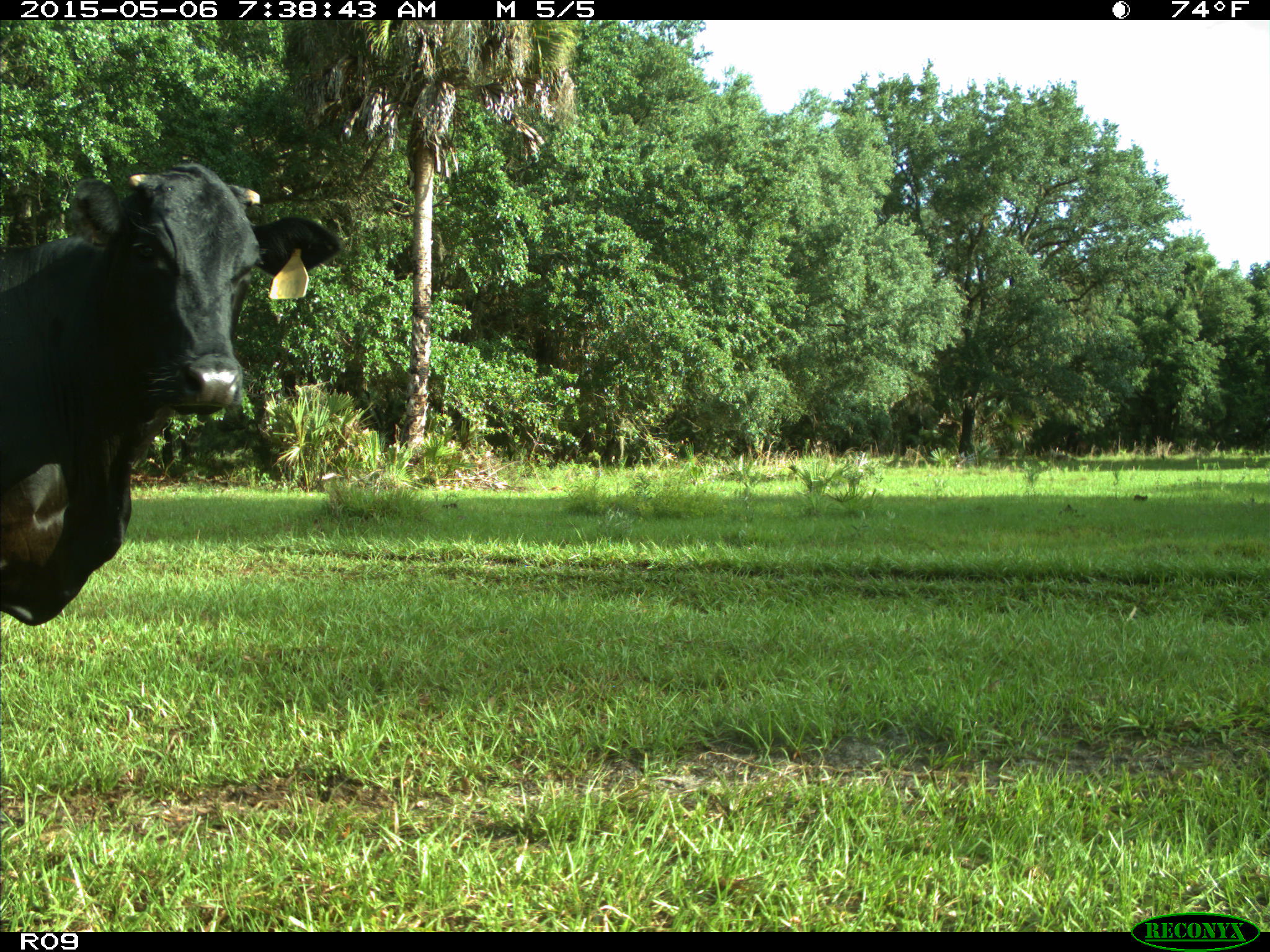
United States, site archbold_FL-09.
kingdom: Animalia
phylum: Chordata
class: Mammalia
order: Artiodactyla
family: Bovidae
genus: Bos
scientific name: Bos taurus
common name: domestic cow